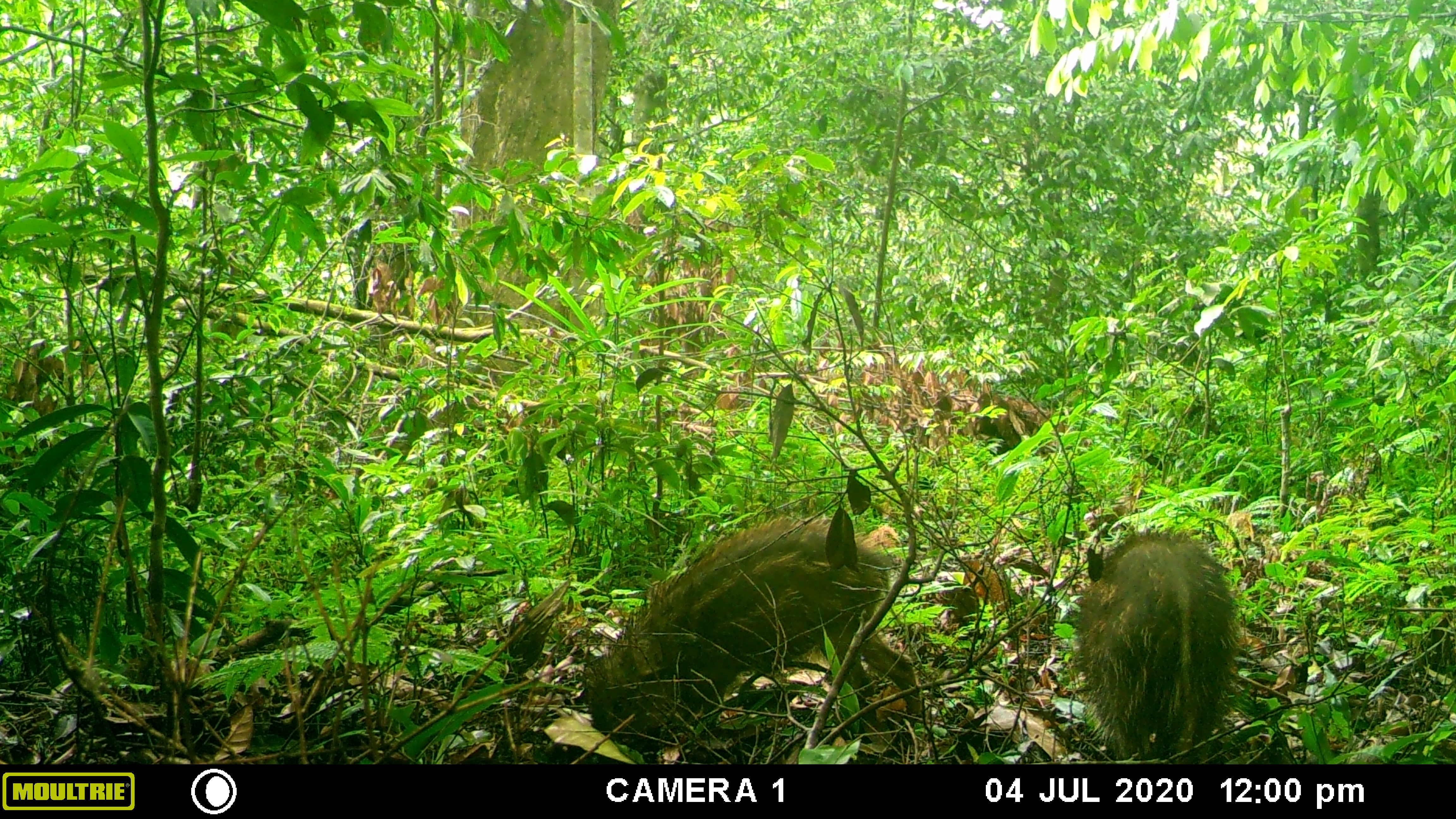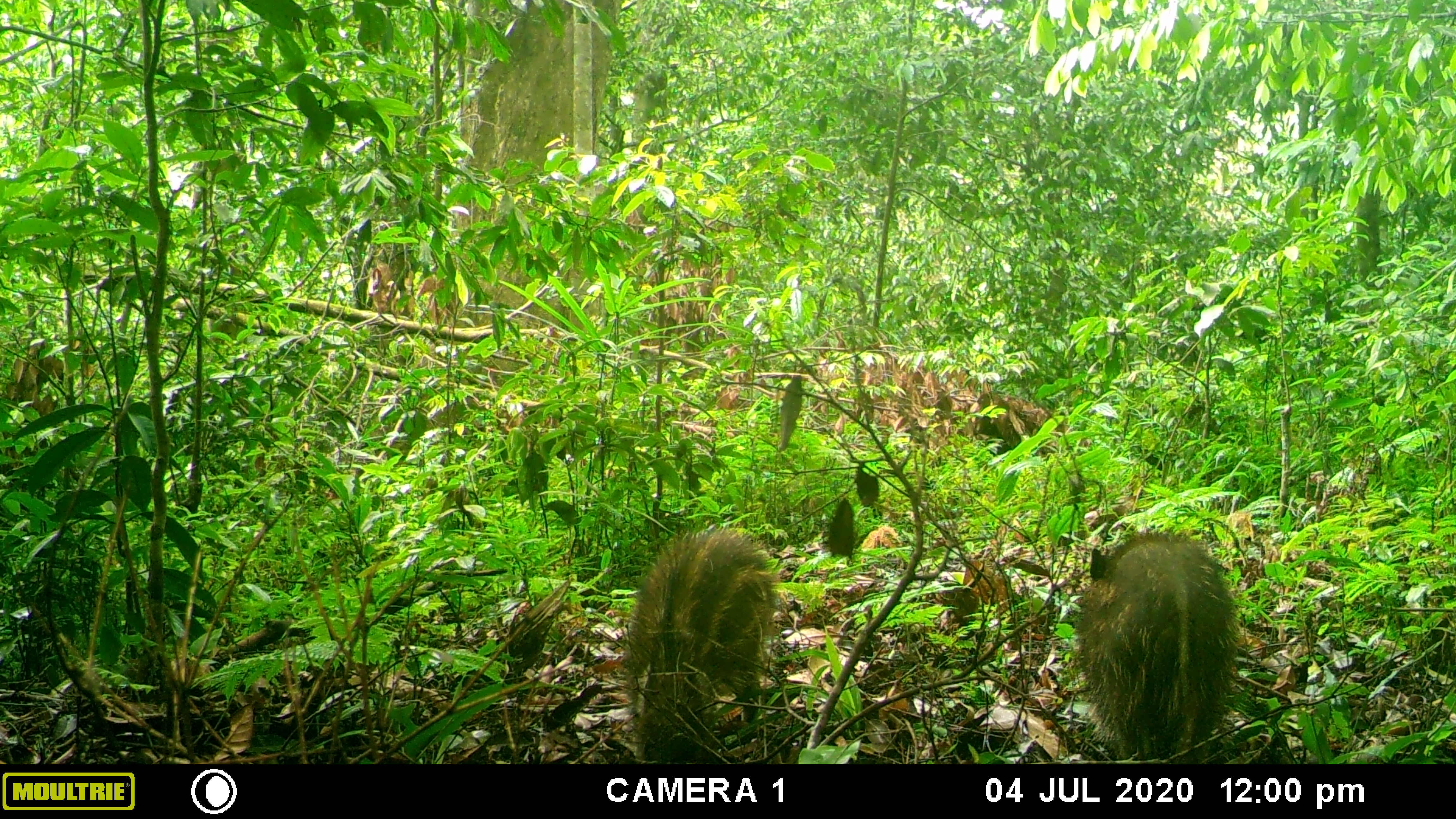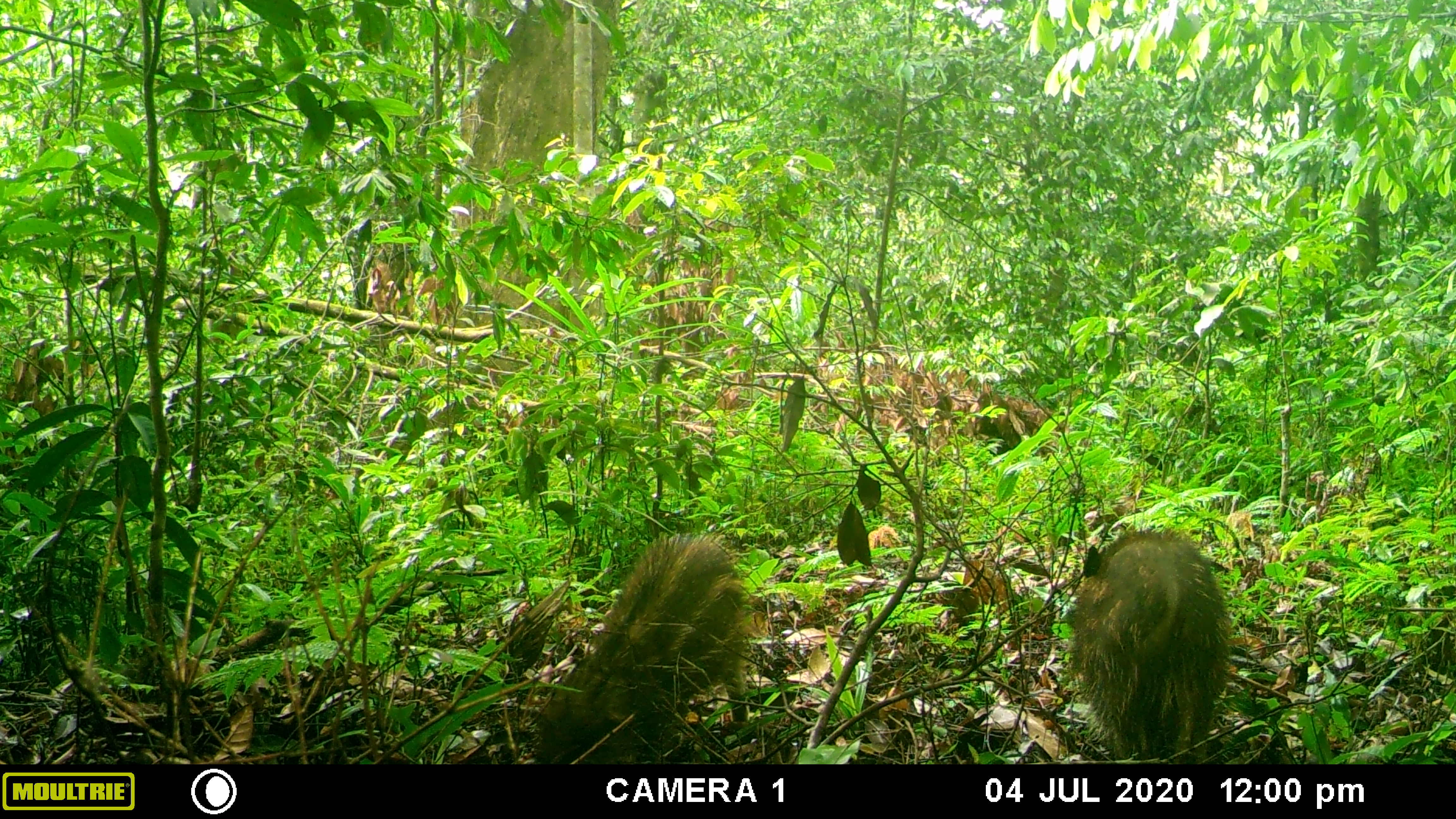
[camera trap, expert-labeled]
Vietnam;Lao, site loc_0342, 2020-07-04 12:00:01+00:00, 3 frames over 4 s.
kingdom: Animalia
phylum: Chordata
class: Mammalia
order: Artiodactyla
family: Suidae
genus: Sus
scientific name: Sus scrofa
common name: eurasian wild pig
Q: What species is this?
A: Eurasian wild pig (Sus scrofa).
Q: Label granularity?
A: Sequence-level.